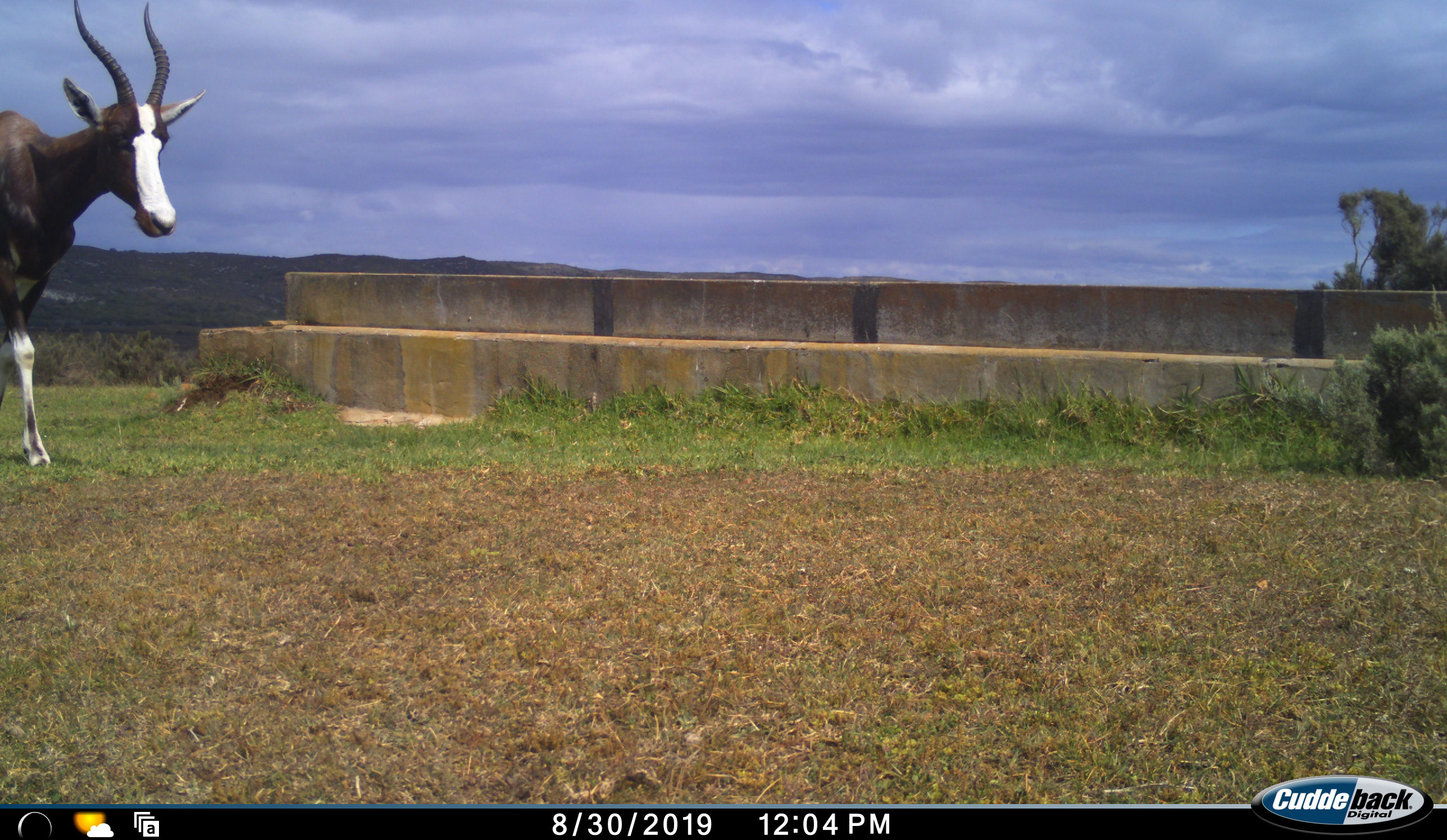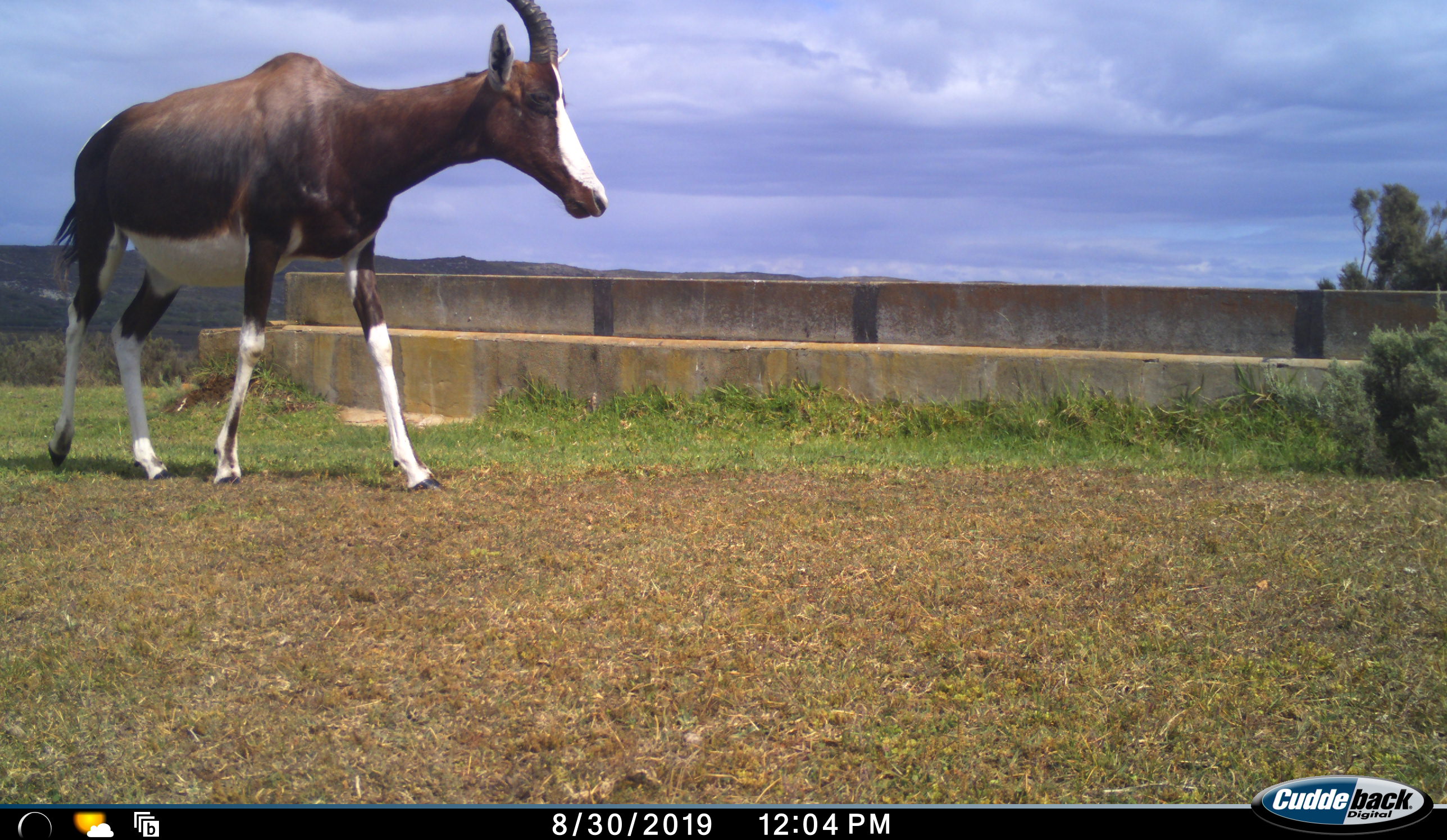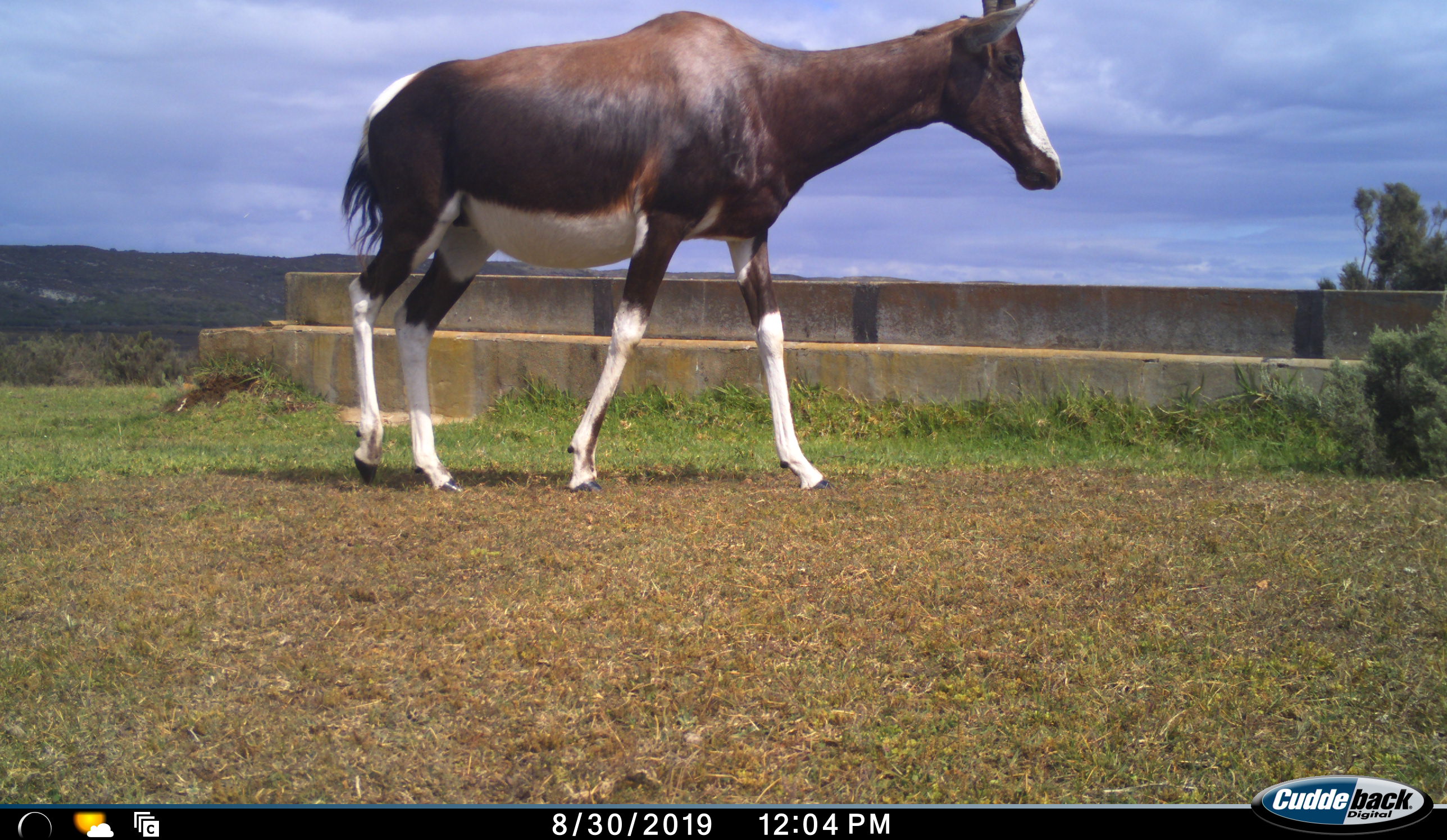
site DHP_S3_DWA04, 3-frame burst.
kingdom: Animalia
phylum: Chordata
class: Mammalia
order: Artiodactyla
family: Bovidae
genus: Damaliscus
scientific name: Damaliscus pygargus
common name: bontebok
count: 1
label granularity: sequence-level